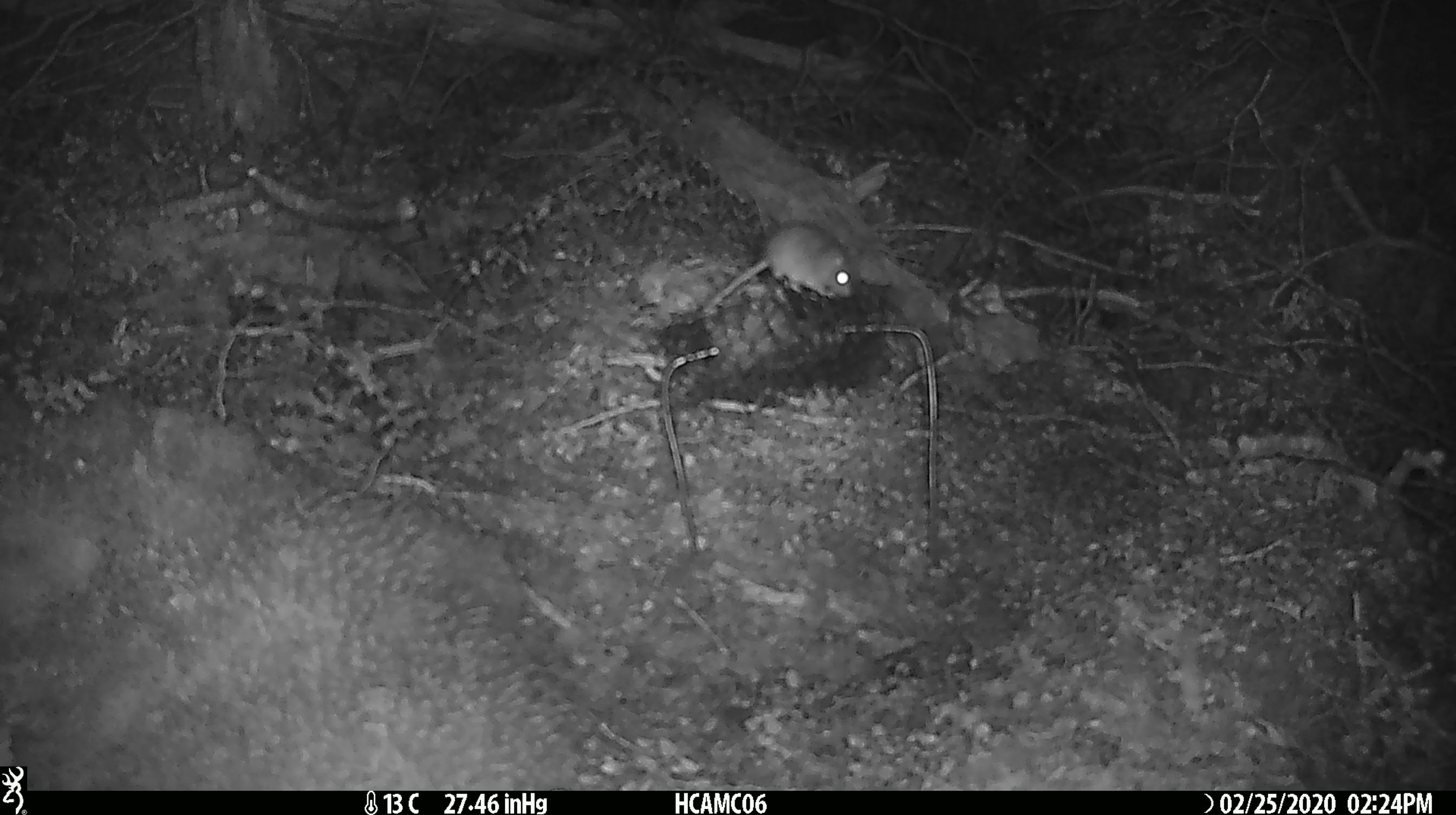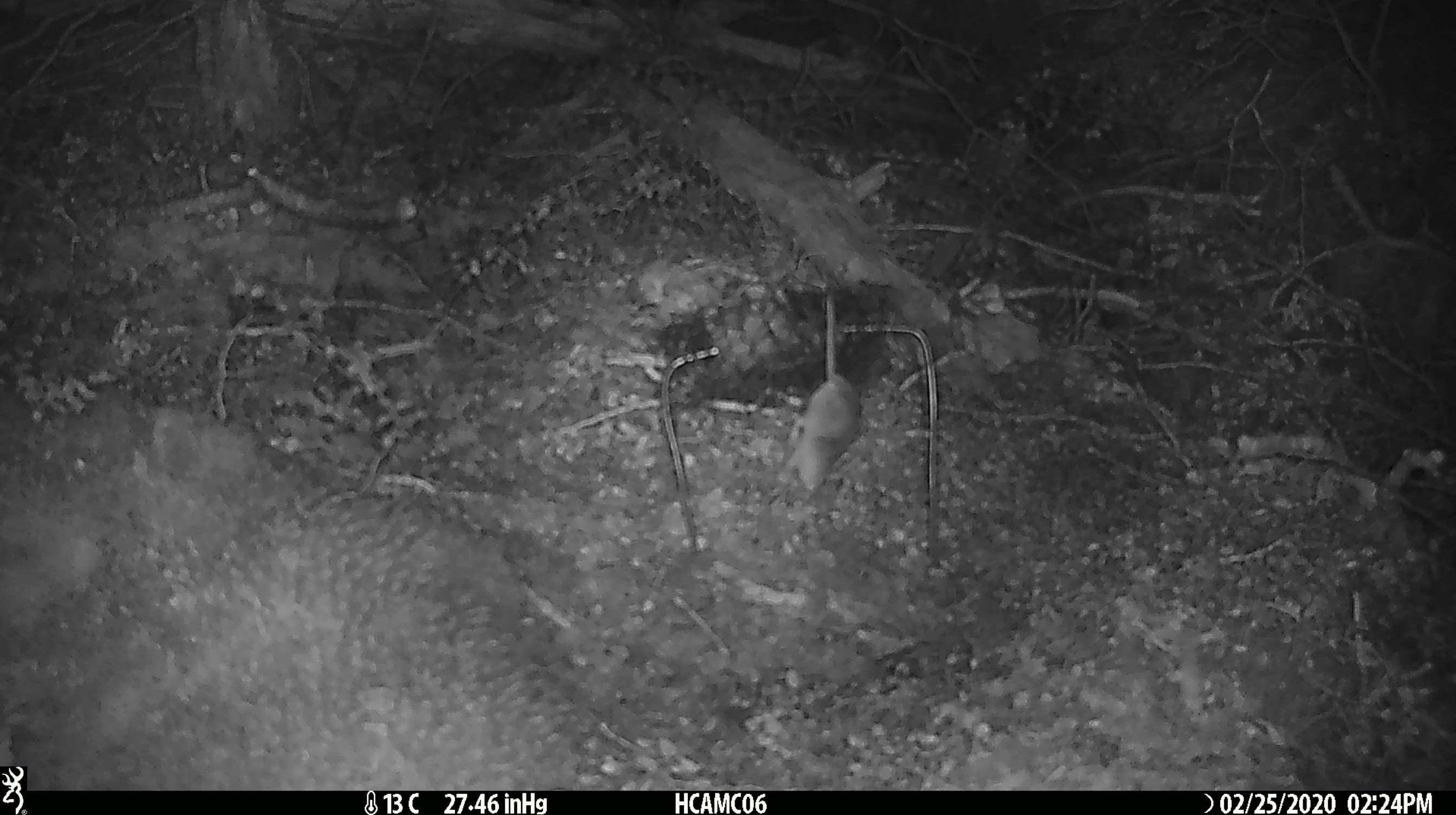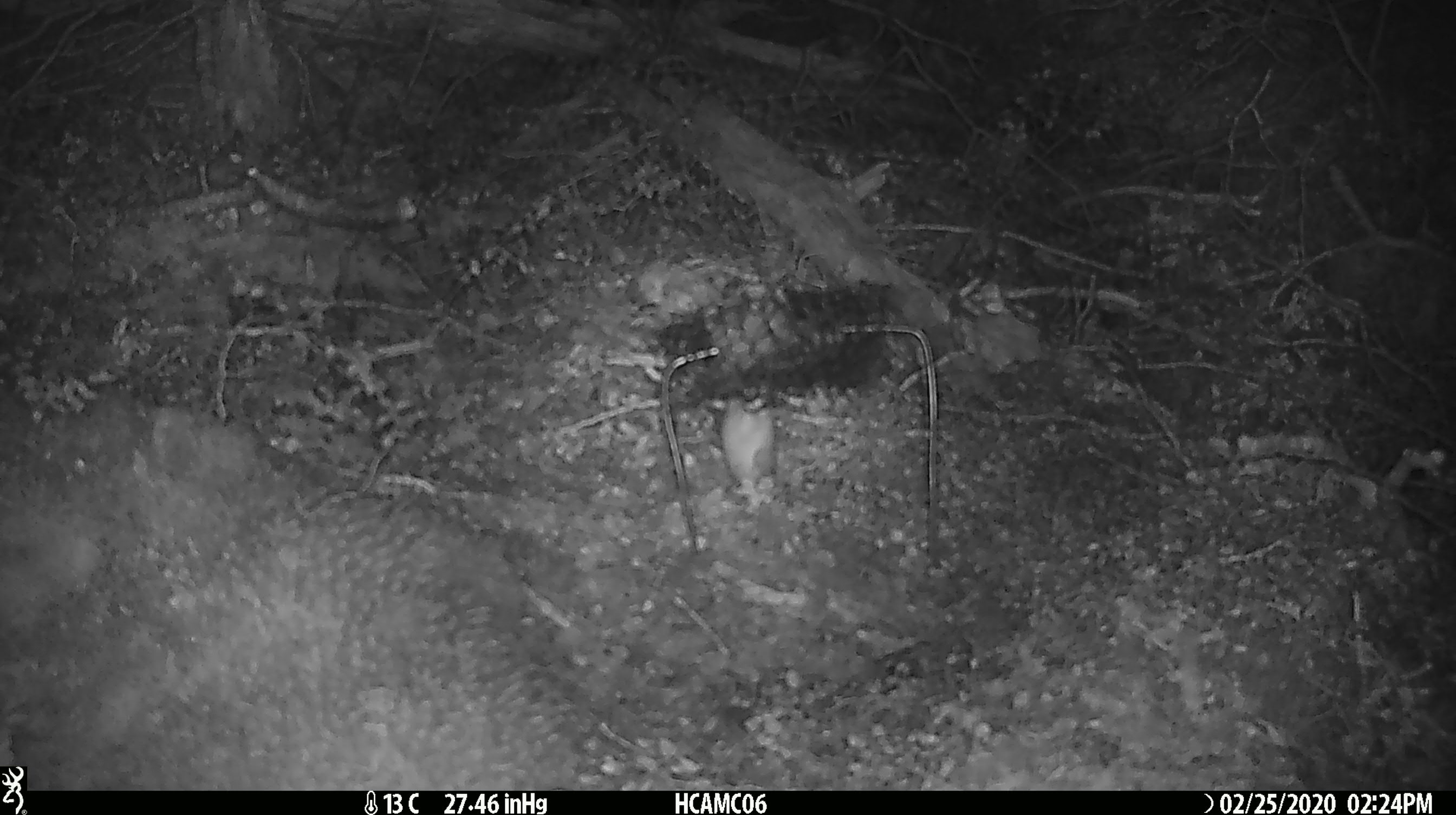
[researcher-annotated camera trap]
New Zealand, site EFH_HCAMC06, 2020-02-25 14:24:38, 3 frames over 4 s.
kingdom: Animalia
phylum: Chordata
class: Mammalia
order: Rodentia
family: Muridae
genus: Mus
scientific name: Mus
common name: mouse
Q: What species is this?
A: Mouse (Mus).